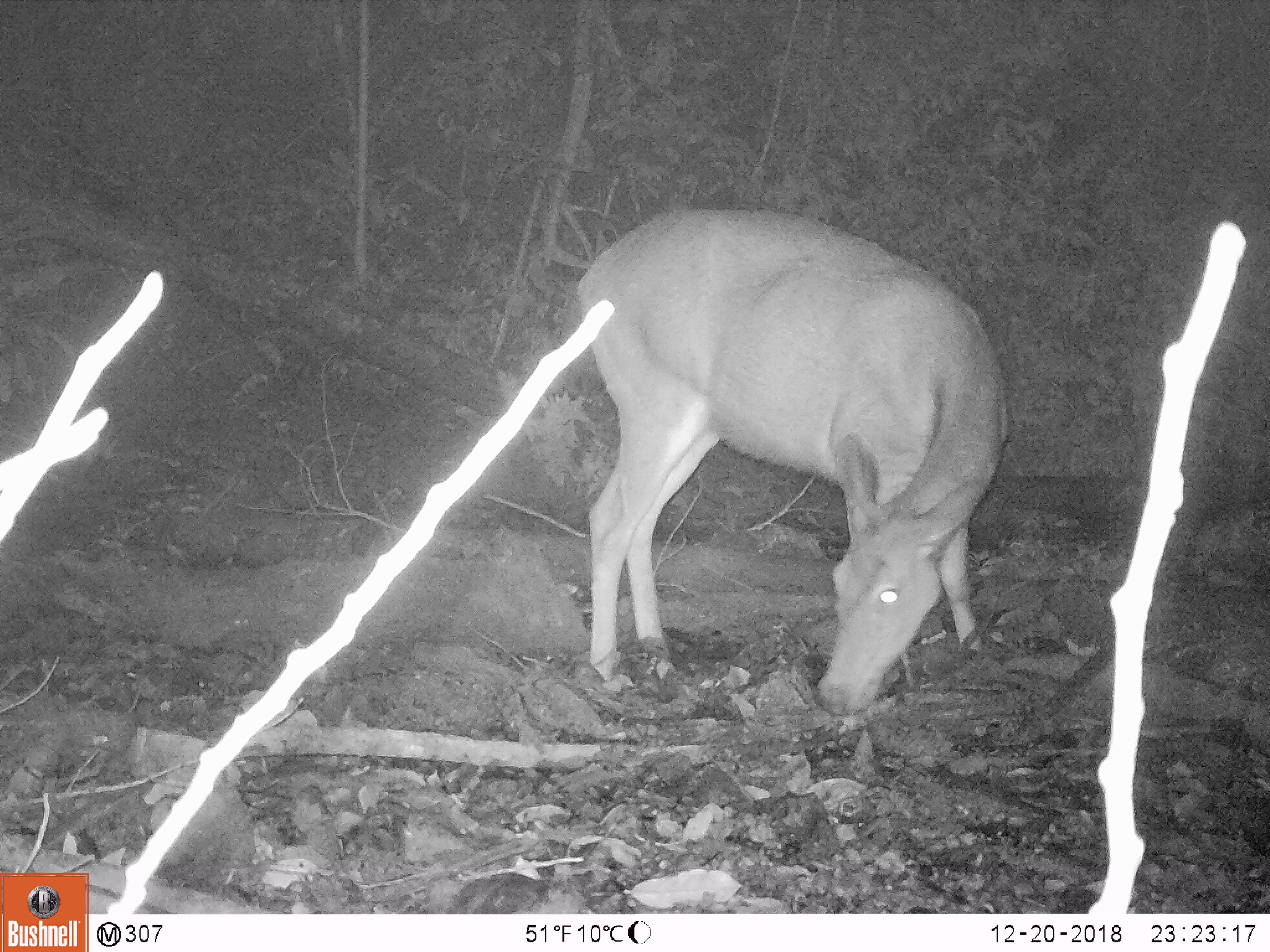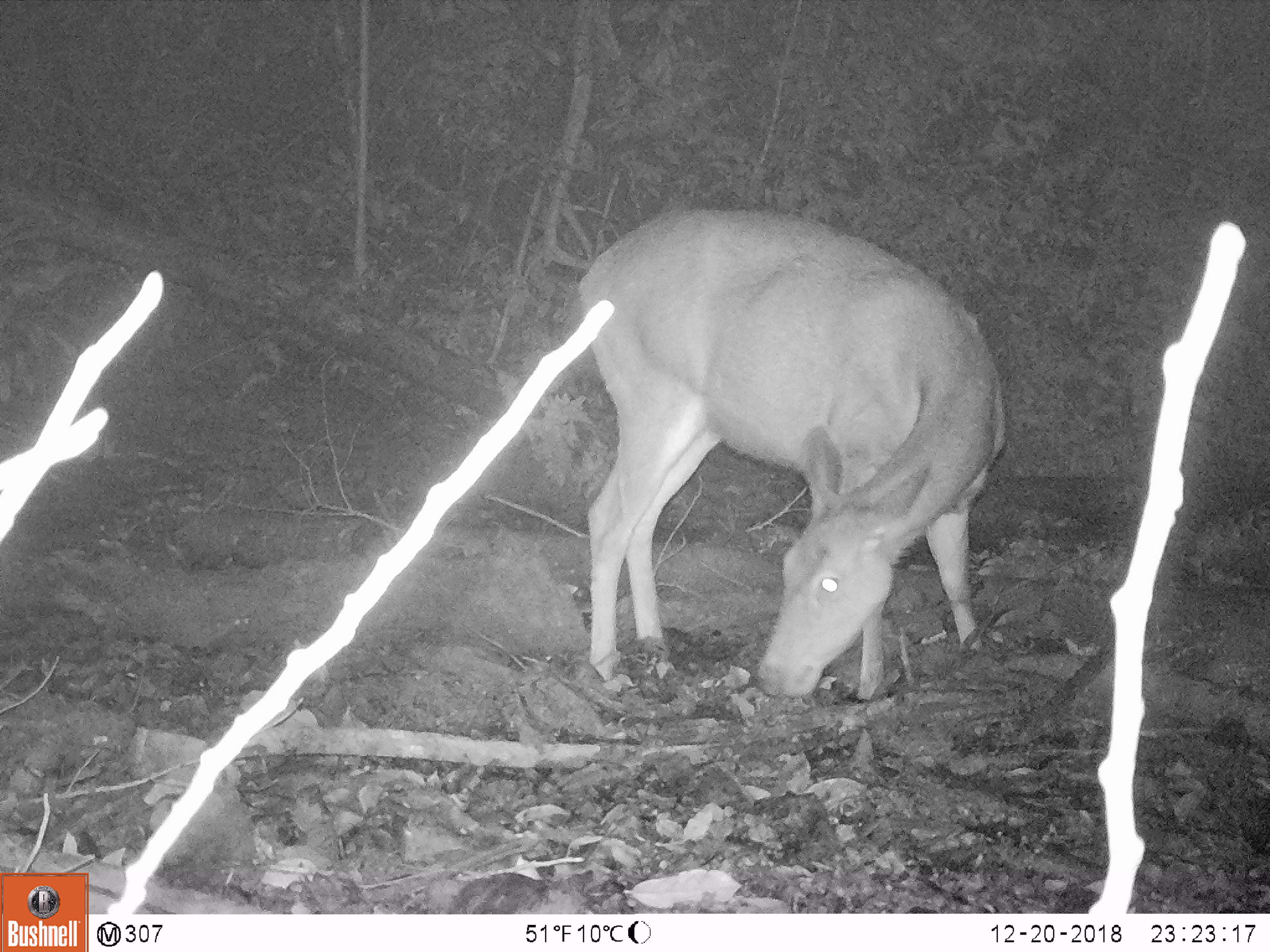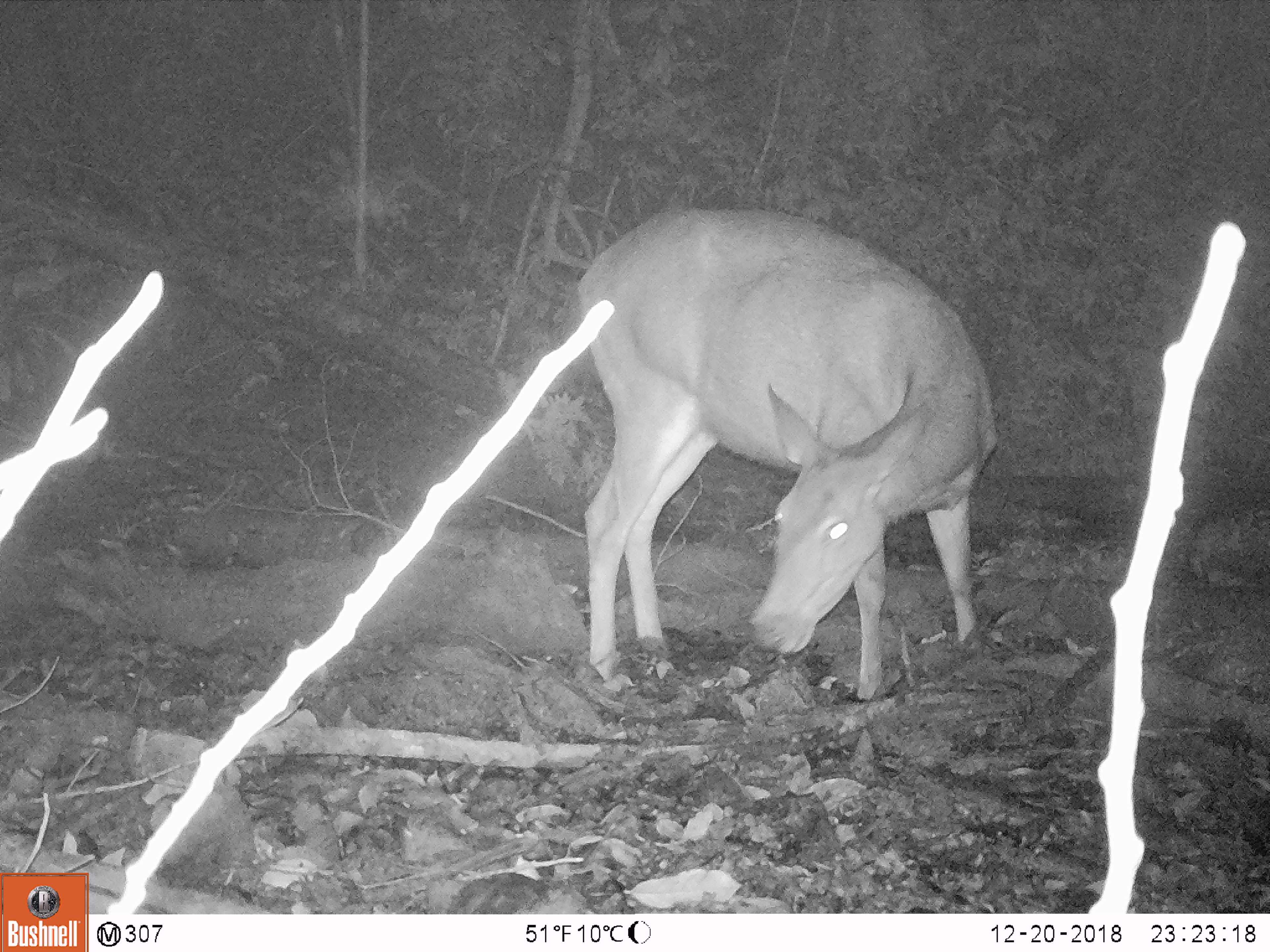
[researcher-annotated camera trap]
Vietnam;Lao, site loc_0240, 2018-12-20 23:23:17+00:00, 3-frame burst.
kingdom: Animalia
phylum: Chordata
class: Mammalia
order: Artiodactyla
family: Cervidae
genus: Rusa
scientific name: Rusa unicolor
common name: sambar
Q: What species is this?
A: Sambar (Rusa unicolor).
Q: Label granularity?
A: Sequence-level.